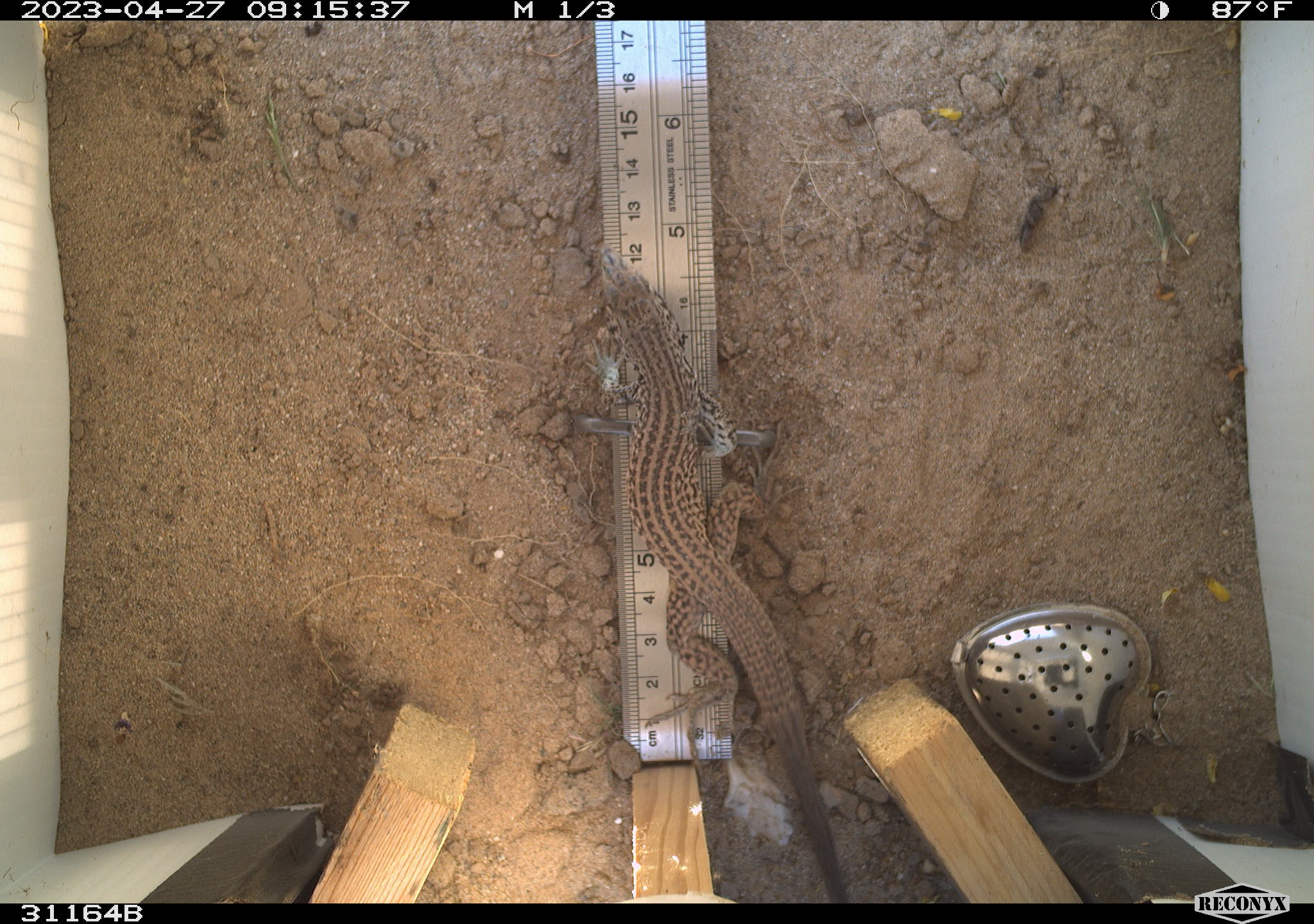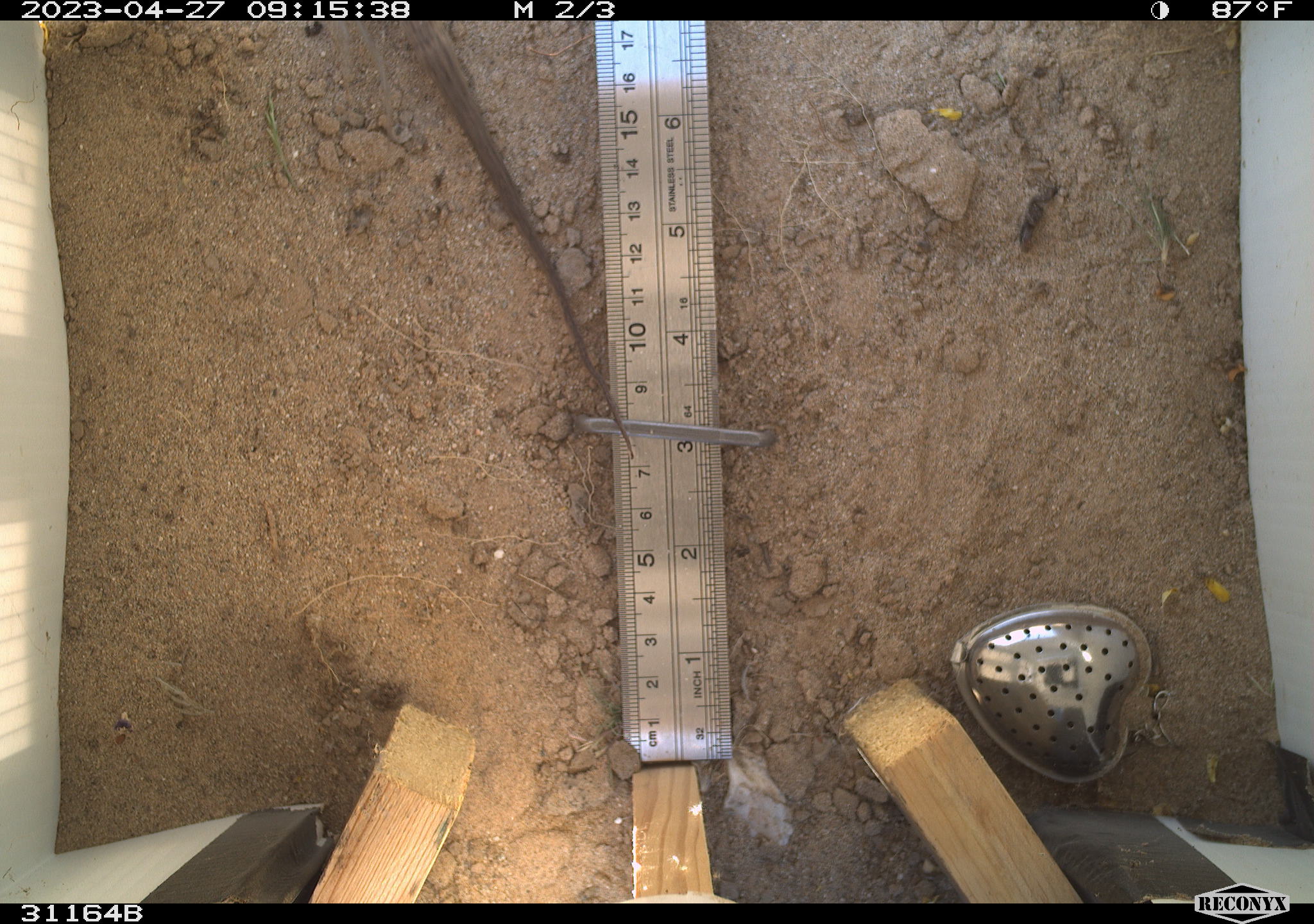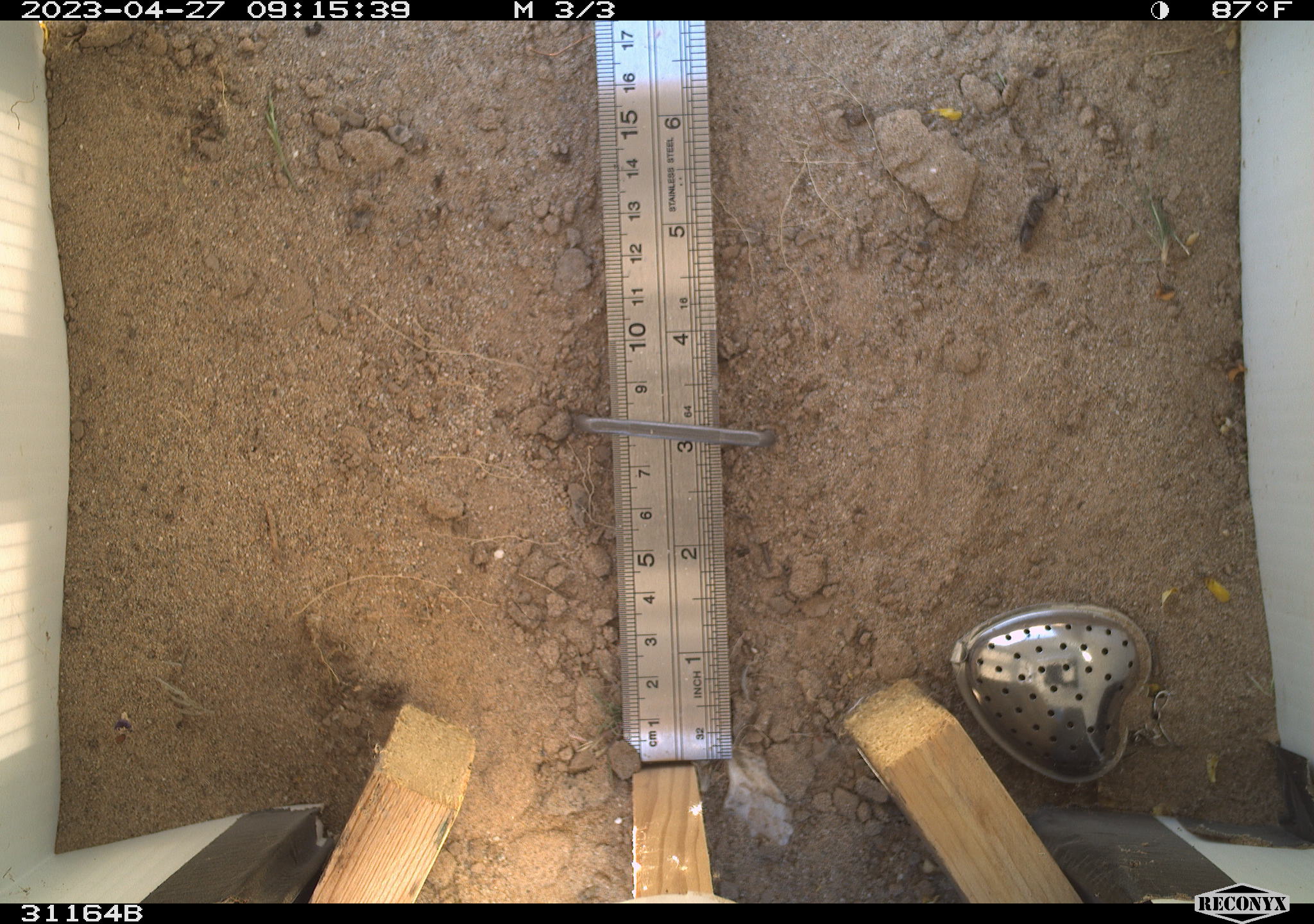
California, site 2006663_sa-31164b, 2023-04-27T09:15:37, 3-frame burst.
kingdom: Animalia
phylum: Chordata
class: Reptilia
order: Squamata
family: Teiidae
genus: Aspidoscelis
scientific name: Aspidoscelis tigris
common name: western whiptail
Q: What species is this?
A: Western whiptail (Aspidoscelis tigris).